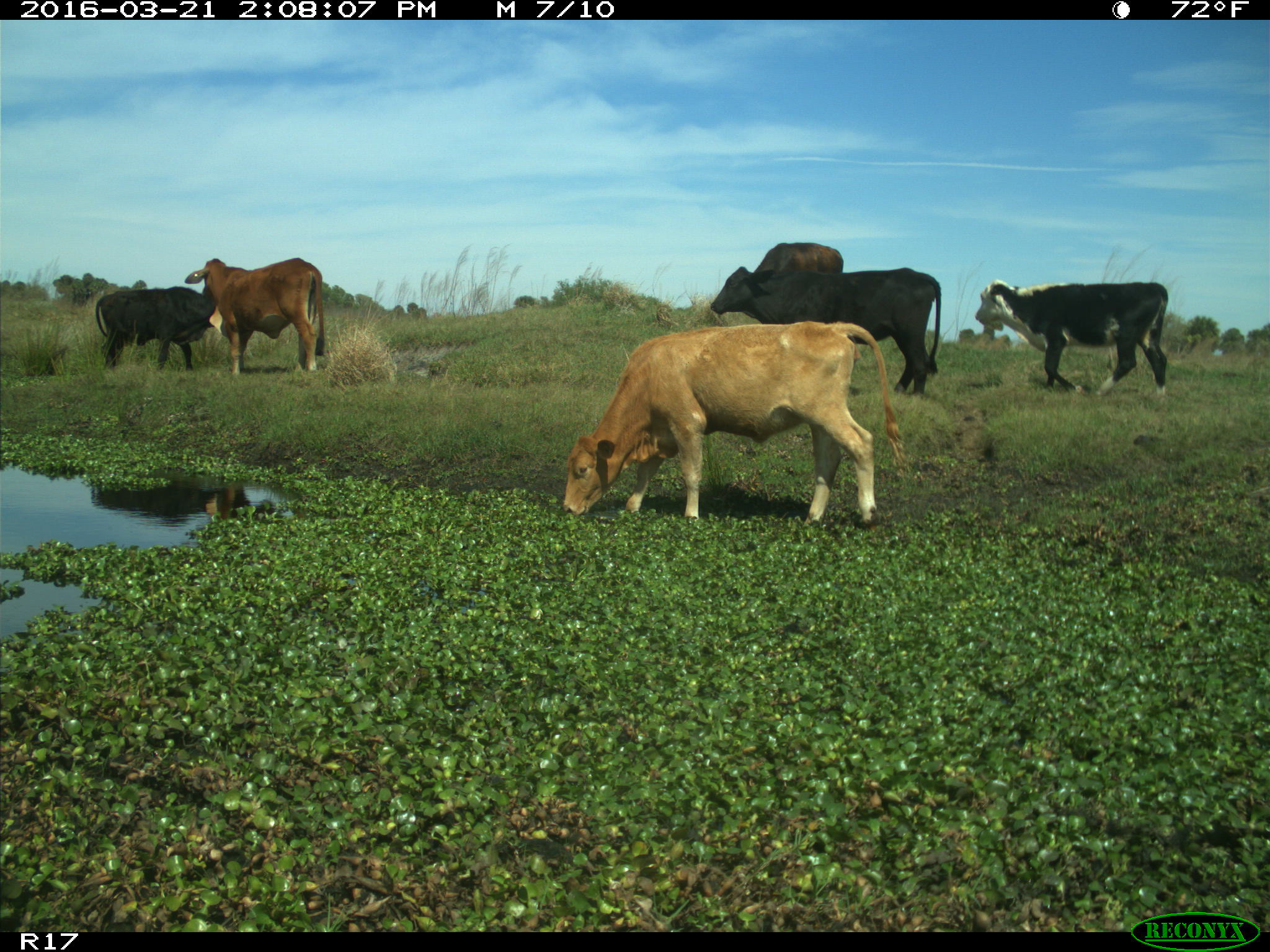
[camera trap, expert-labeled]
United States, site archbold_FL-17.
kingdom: Animalia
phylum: Chordata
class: Mammalia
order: Artiodactyla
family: Bovidae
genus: Bos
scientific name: Bos taurus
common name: domestic cow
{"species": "Bos taurus (domestic cow)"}